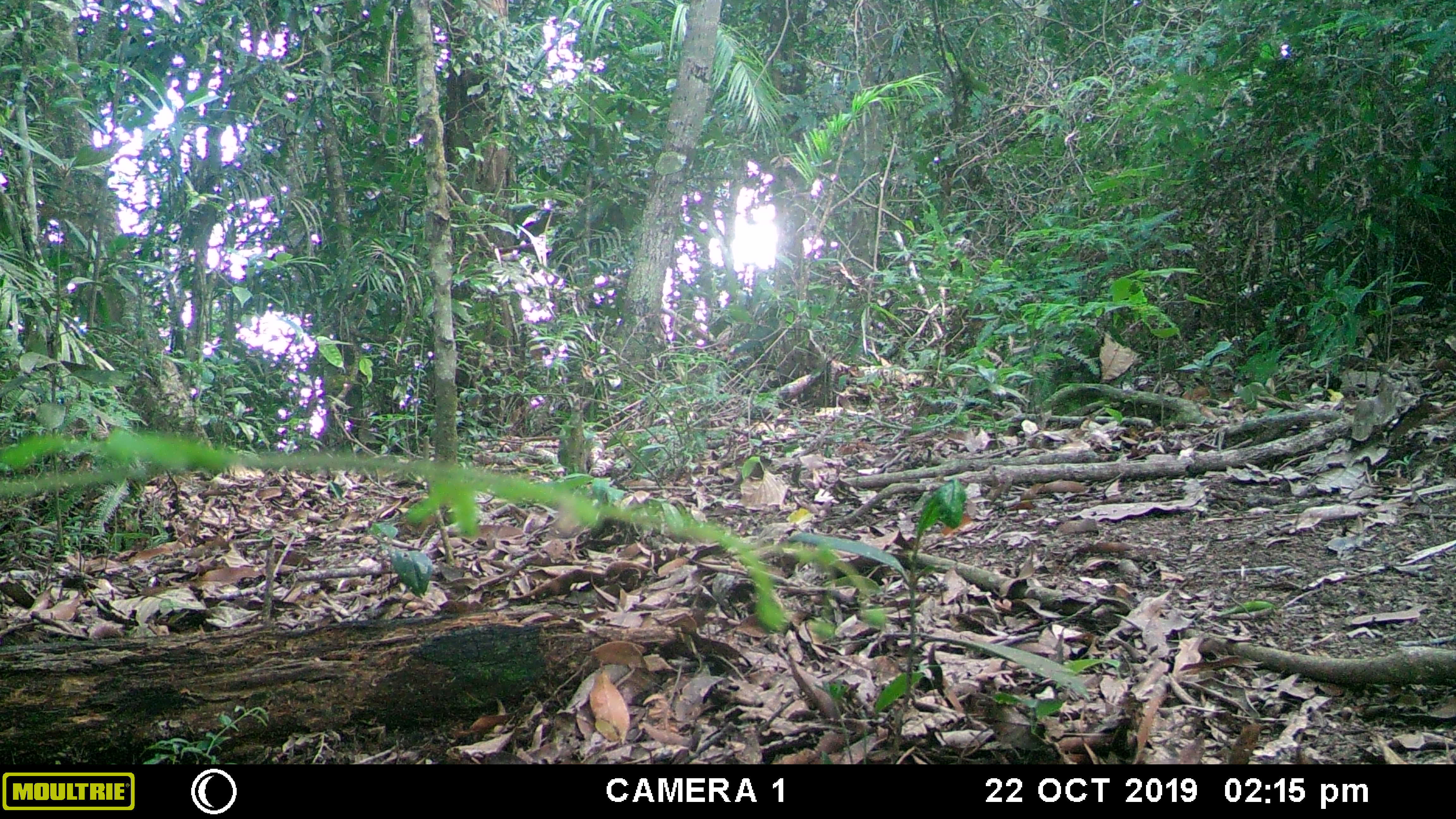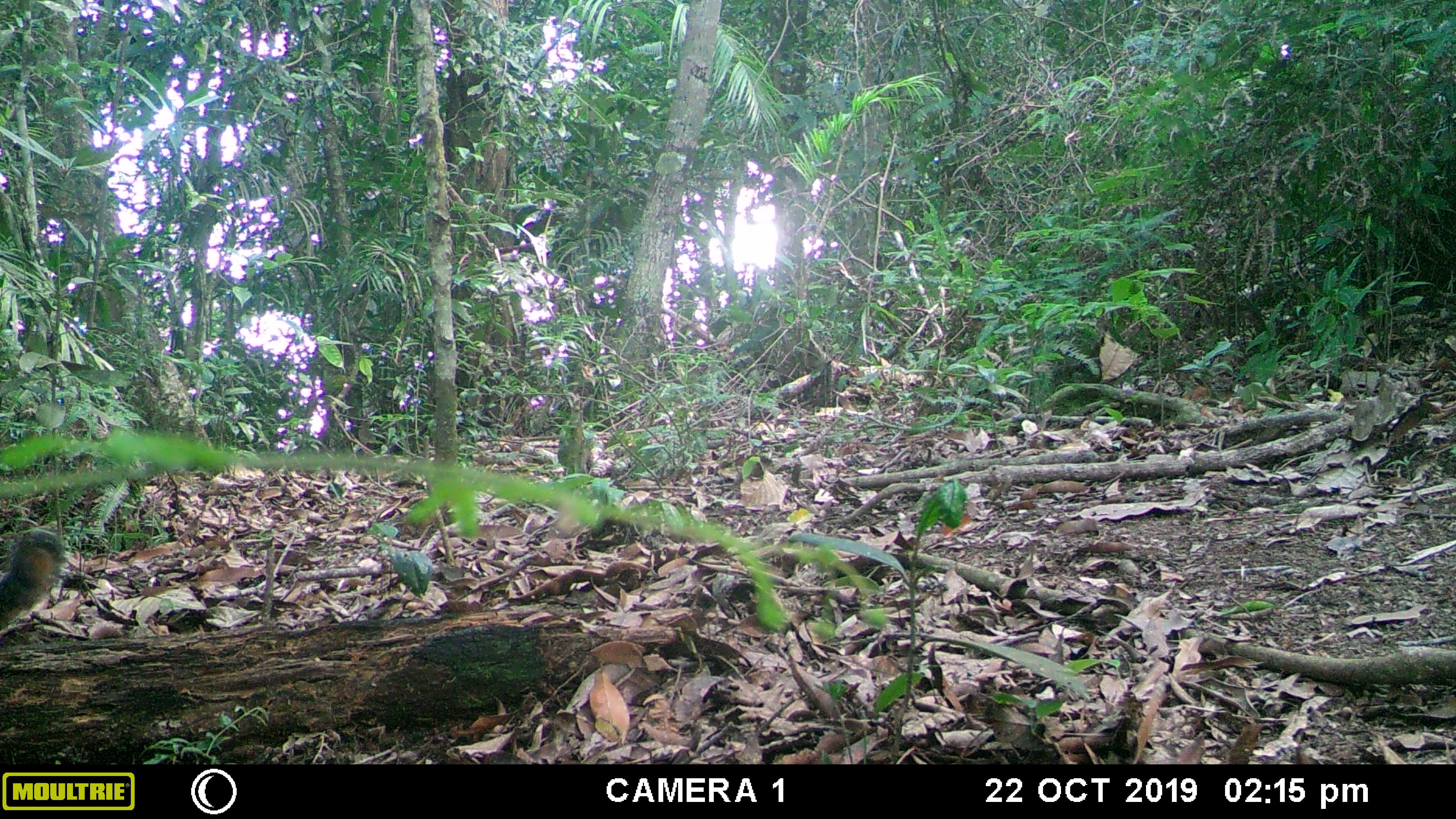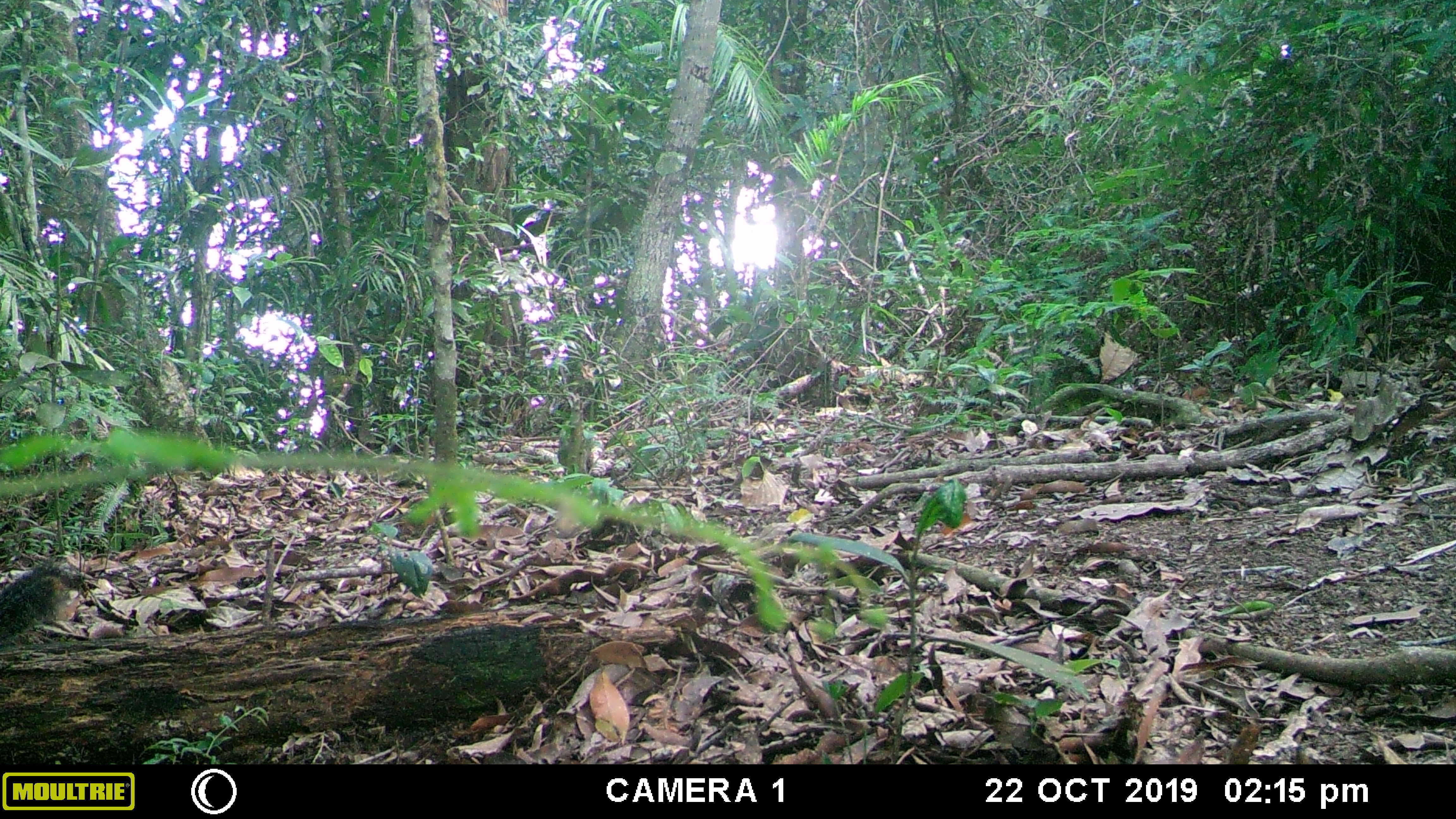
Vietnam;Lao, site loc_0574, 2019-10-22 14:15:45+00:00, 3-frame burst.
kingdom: Animalia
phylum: Chordata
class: Mammalia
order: Rodentia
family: Sciuridae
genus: Dremomys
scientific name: Dremomys rufigenis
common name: red-cheeked squirrel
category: red cheeked squirrel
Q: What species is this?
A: Red cheeked squirrel (red-cheeked squirrel) (Dremomys rufigenis).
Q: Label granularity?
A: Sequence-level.